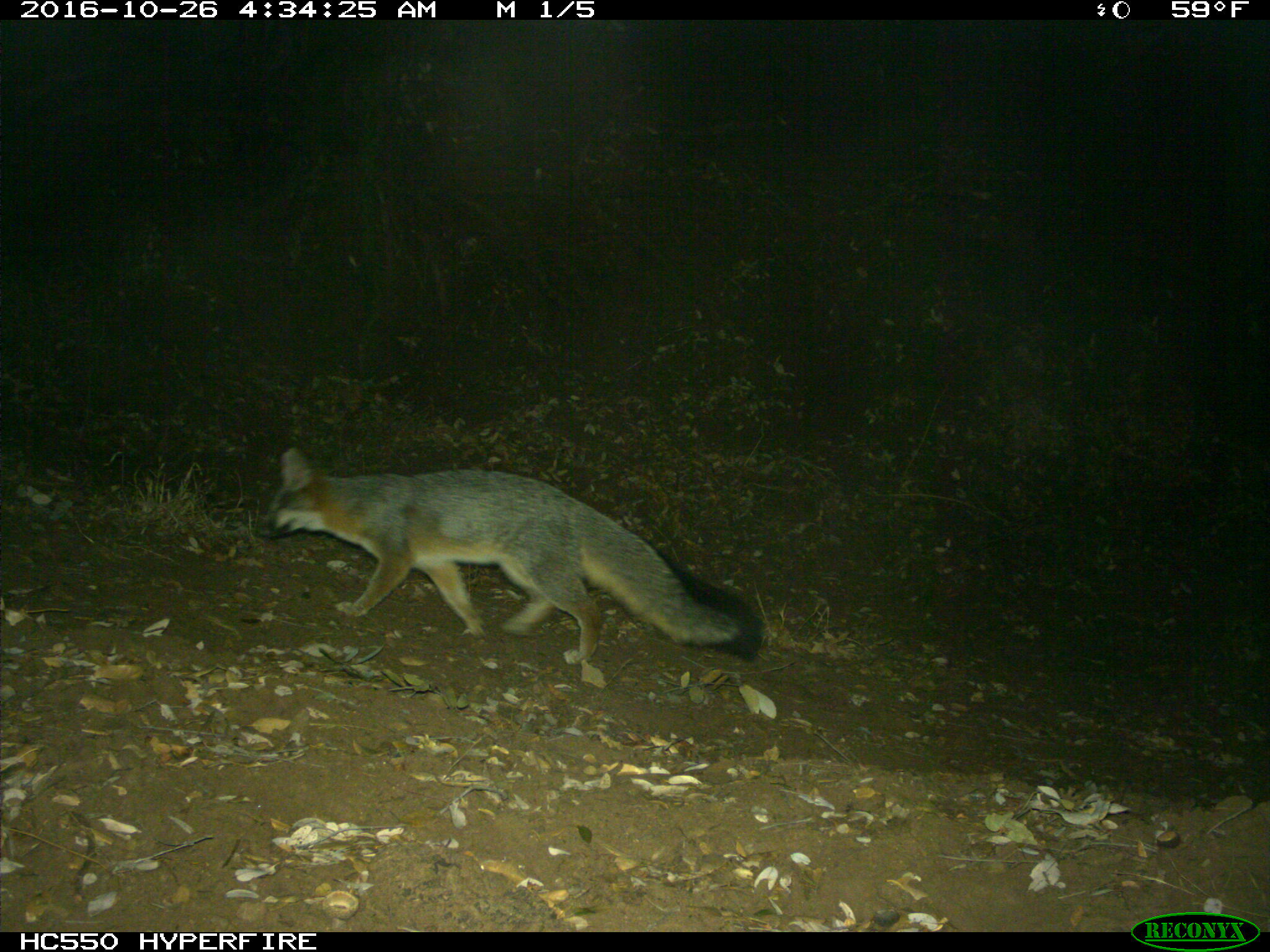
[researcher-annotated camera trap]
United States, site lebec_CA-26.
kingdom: Animalia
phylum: Chordata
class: Mammalia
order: Carnivora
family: Canidae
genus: Urocyon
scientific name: Urocyon cinereoargenteus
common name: gray fox